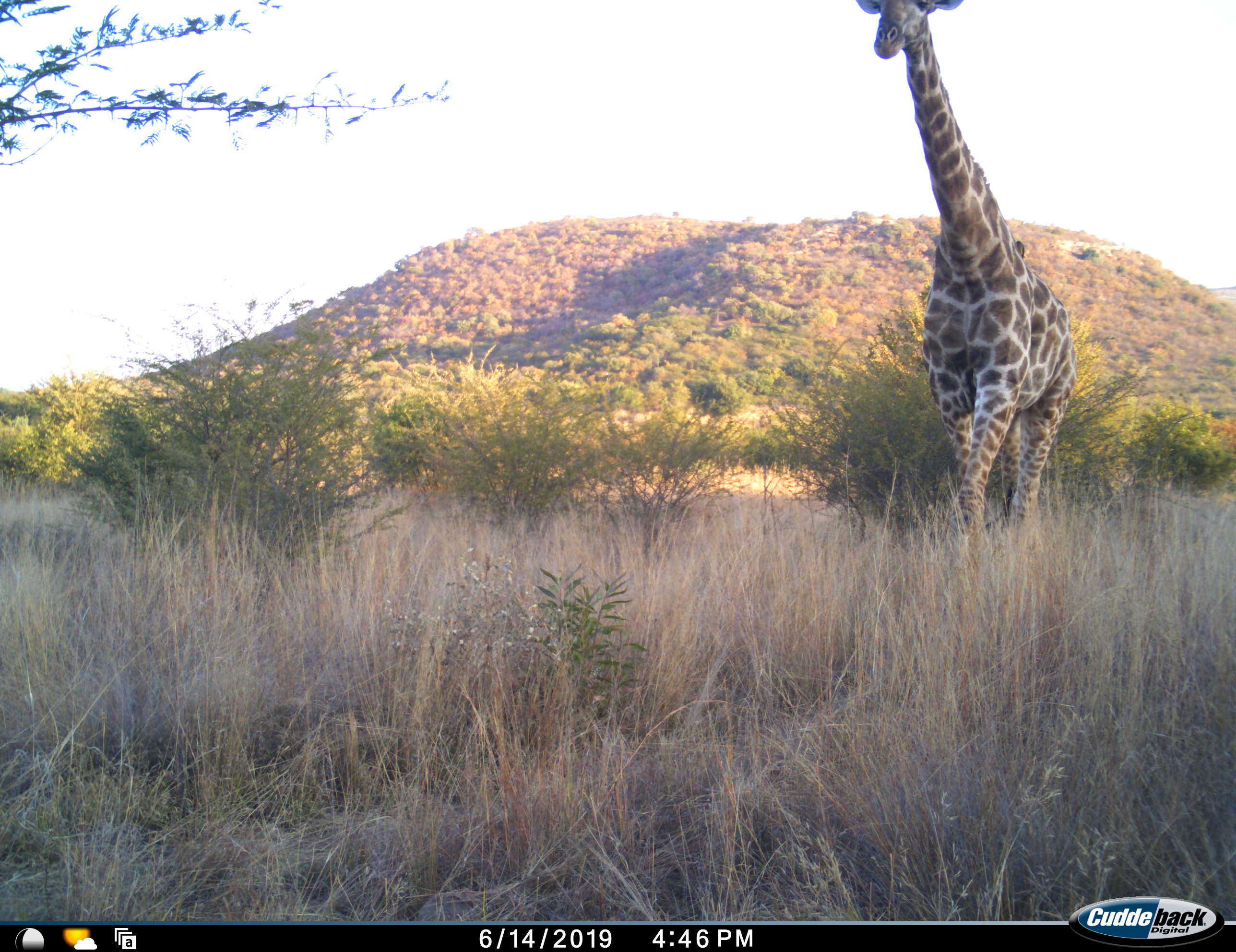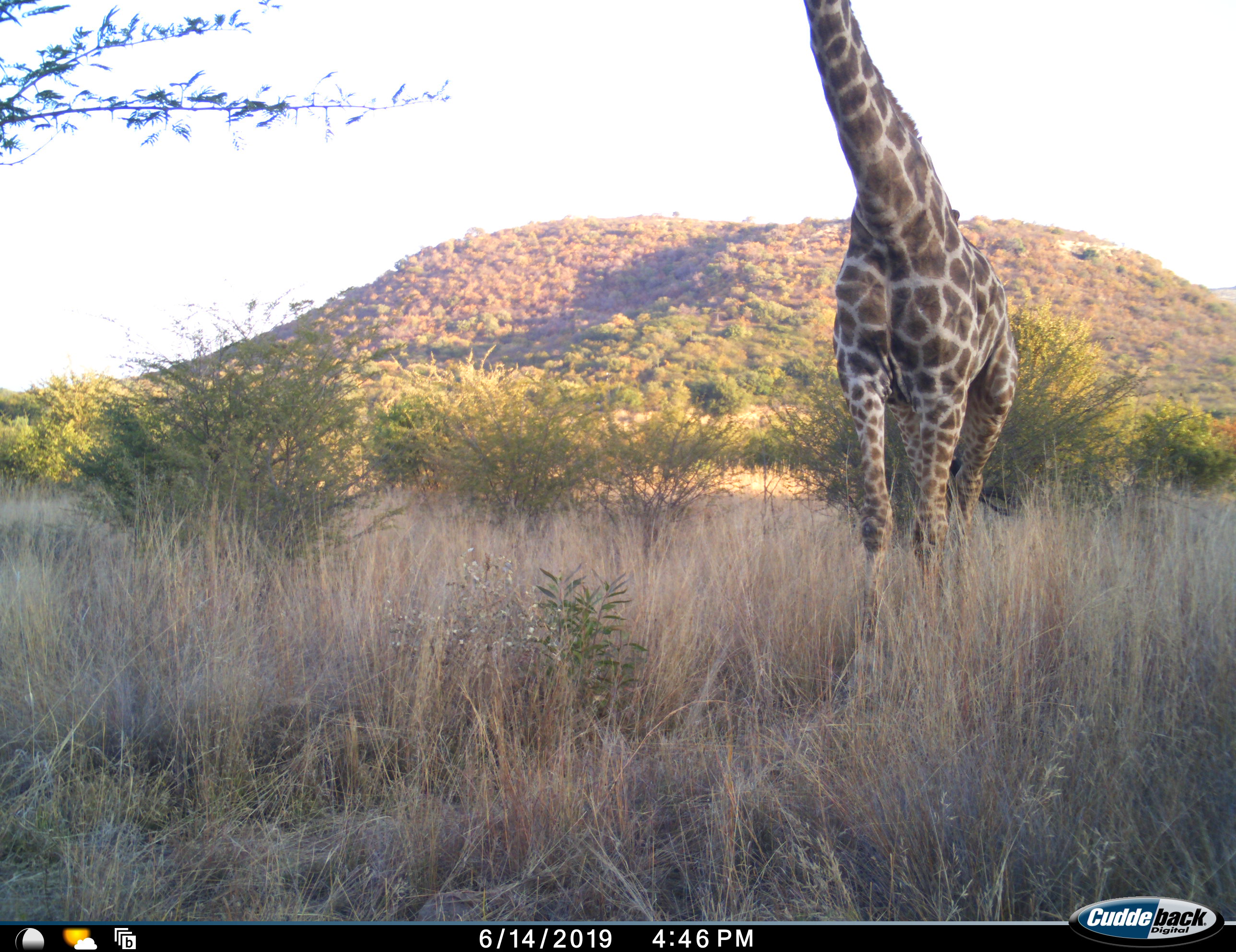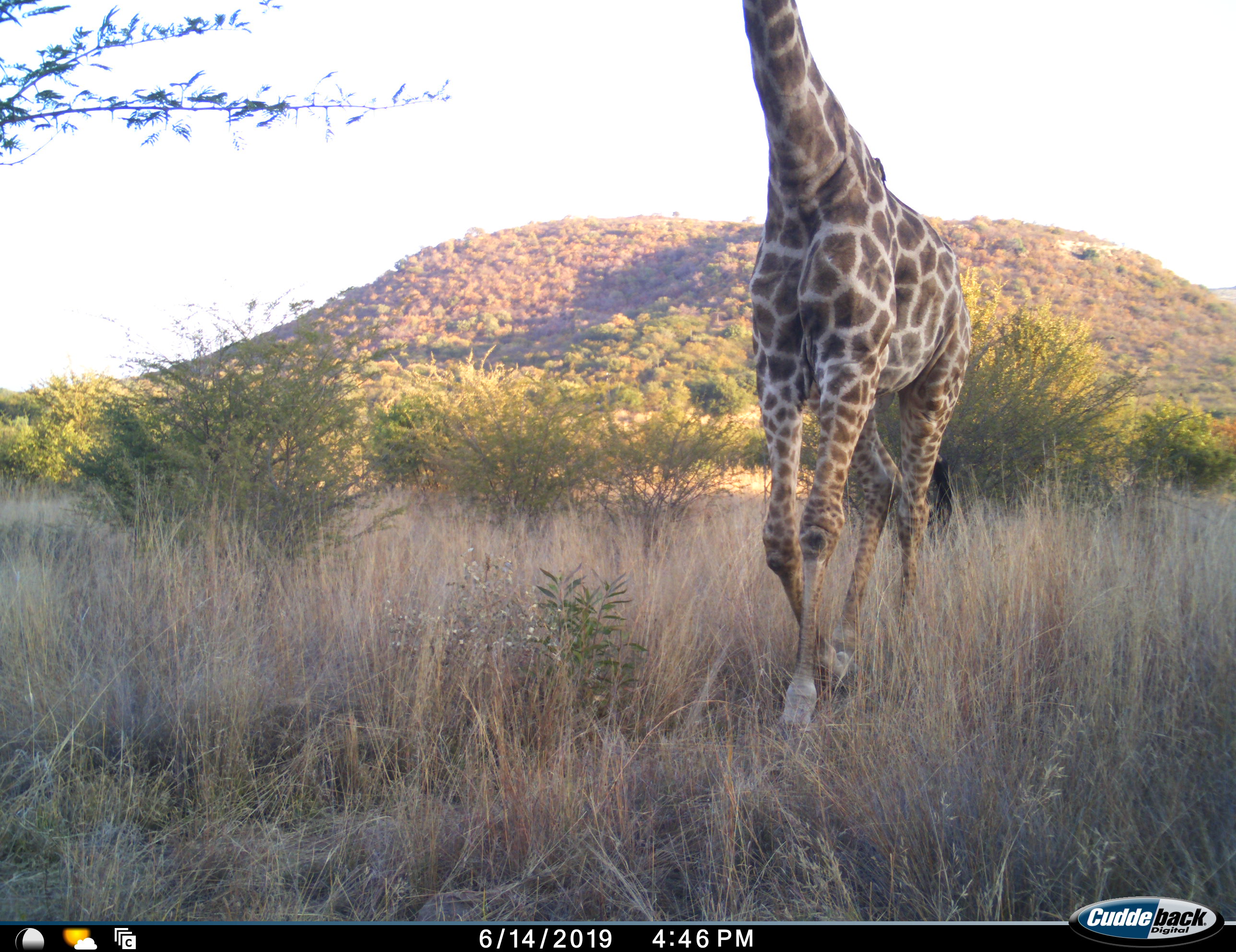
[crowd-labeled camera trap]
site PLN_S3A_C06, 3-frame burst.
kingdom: Animalia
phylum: Chordata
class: Mammalia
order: Artiodactyla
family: Giraffidae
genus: Giraffa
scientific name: Giraffa camelopardalis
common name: giraffe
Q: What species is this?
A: Giraffe (Giraffa camelopardalis).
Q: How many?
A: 1.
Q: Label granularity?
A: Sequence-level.